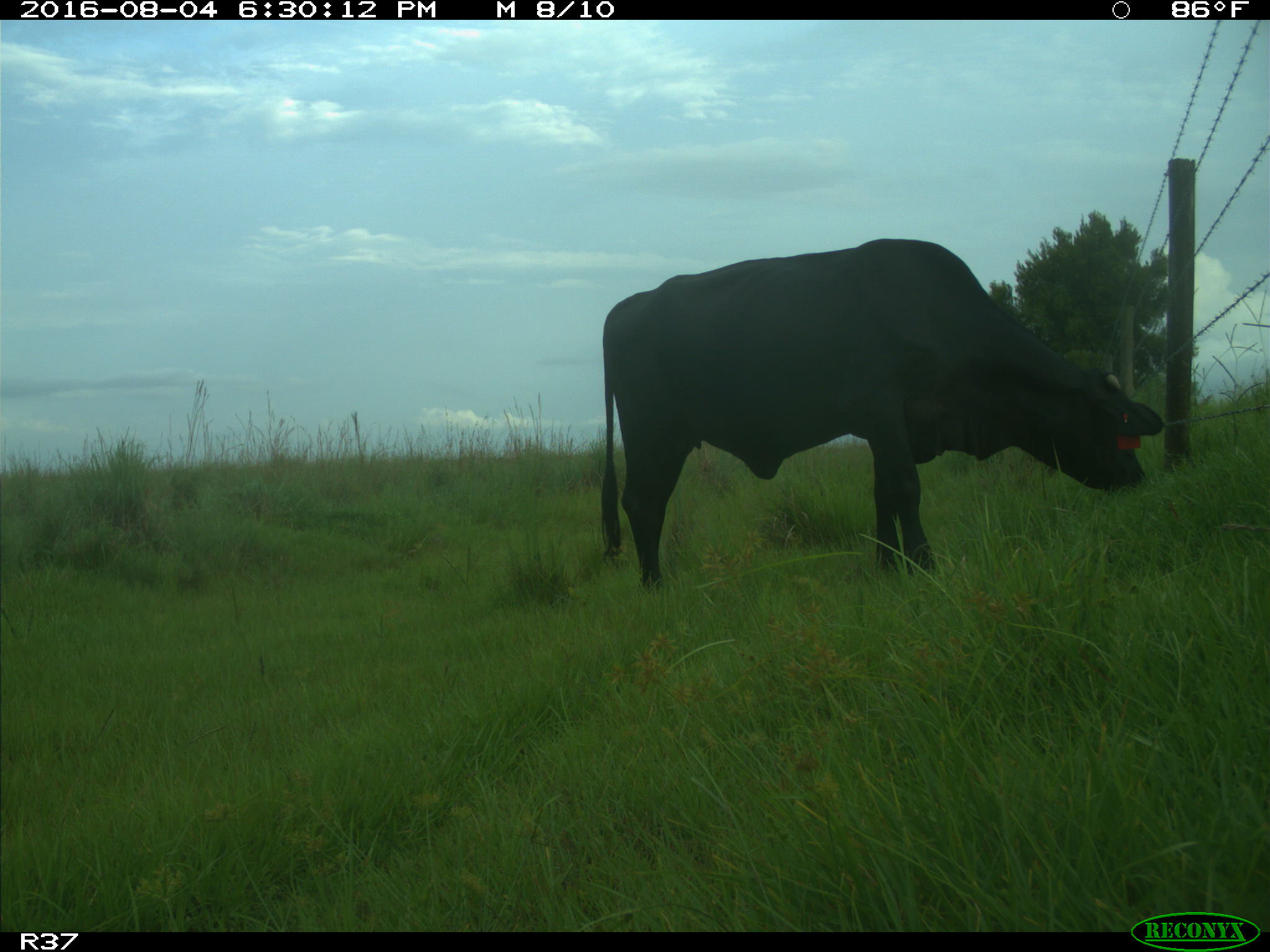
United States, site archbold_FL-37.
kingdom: Animalia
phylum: Chordata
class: Mammalia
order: Artiodactyla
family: Bovidae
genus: Bos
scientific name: Bos taurus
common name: domestic cow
Bos taurus (domestic cow).